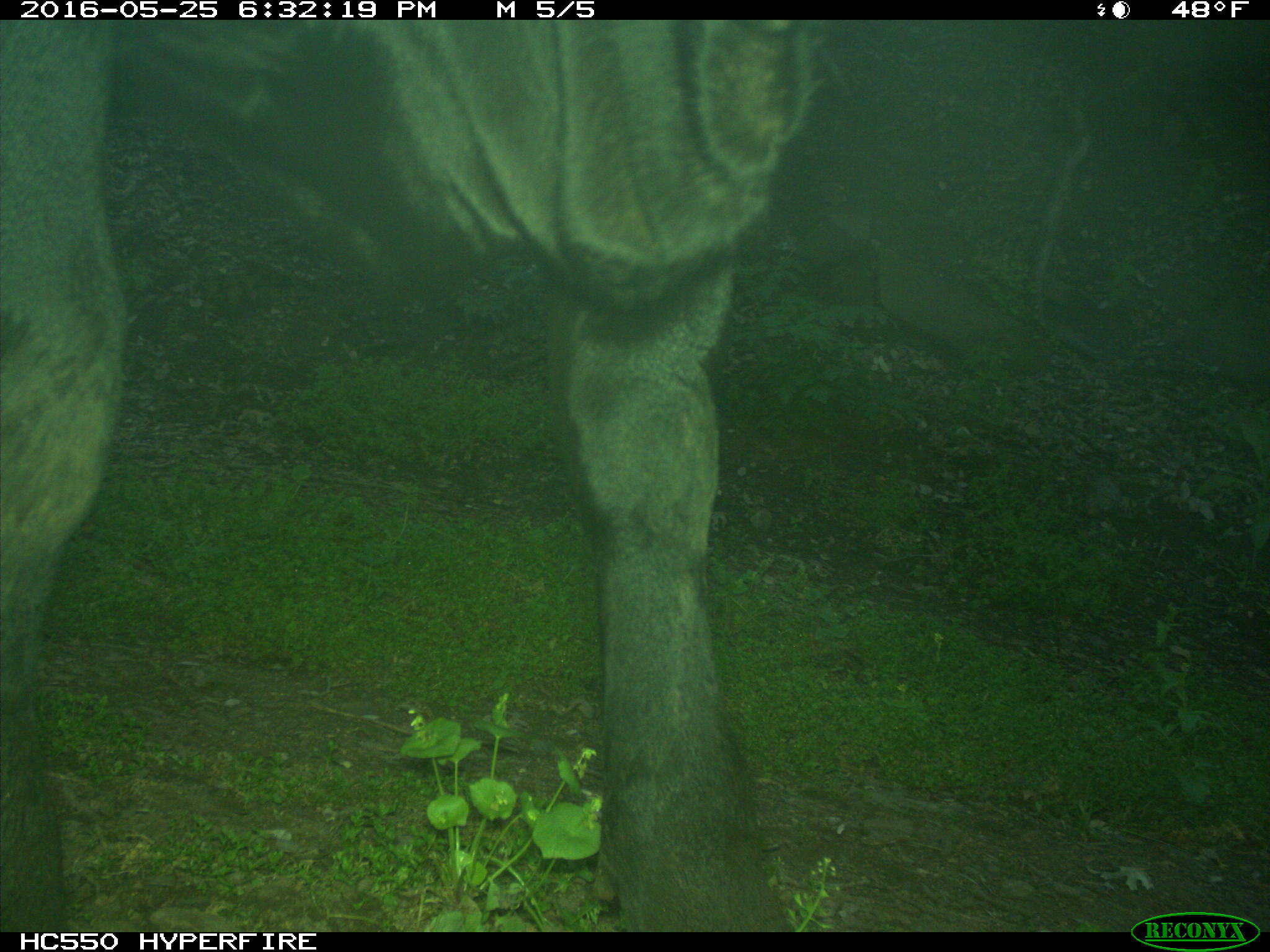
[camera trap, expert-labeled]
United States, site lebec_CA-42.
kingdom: Animalia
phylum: Chordata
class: Mammalia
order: Artiodactyla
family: Bovidae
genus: Bos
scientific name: Bos taurus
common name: domestic cow